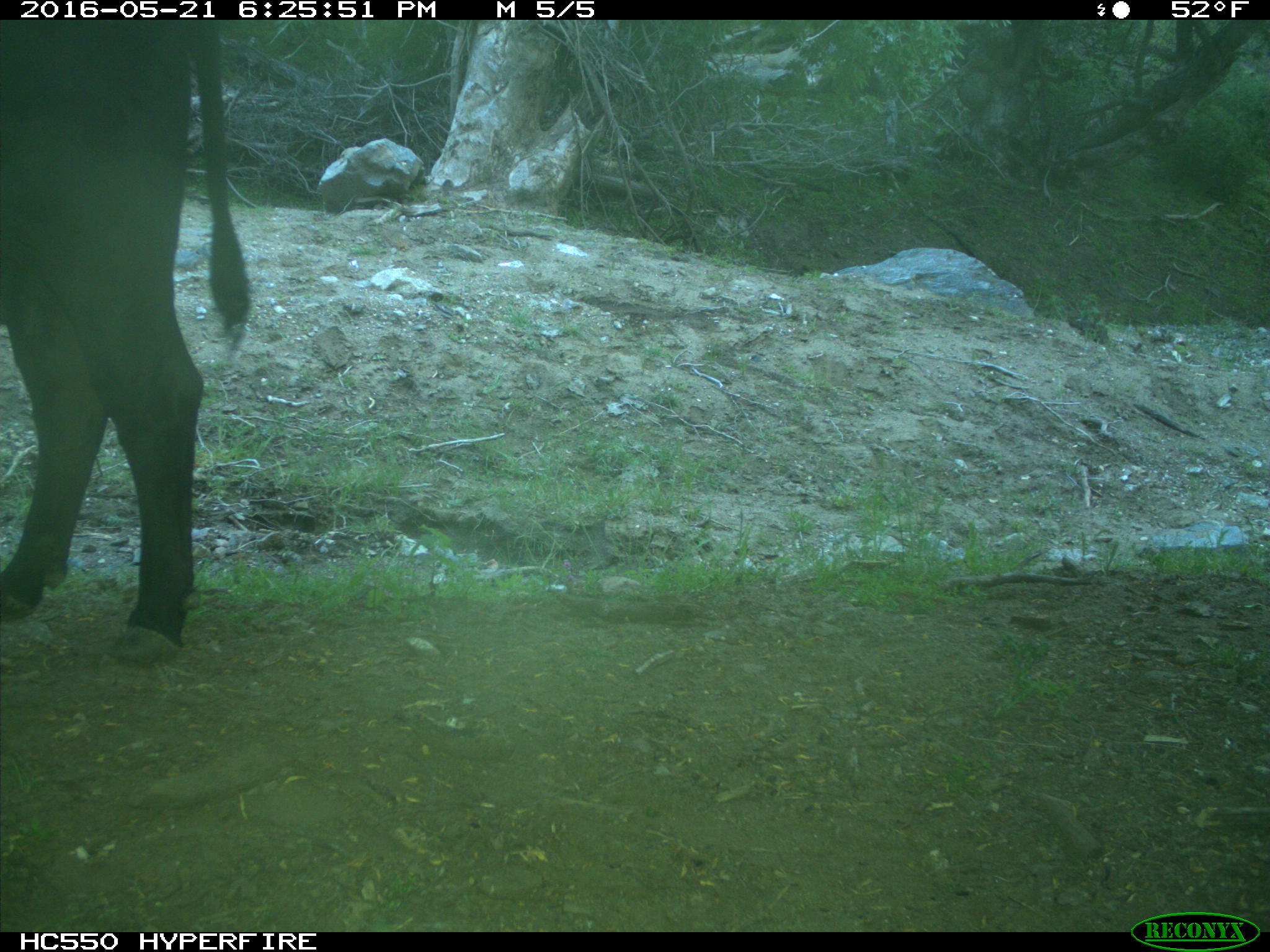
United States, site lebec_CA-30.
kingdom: Animalia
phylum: Chordata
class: Mammalia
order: Artiodactyla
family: Bovidae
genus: Bos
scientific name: Bos taurus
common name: domestic cow